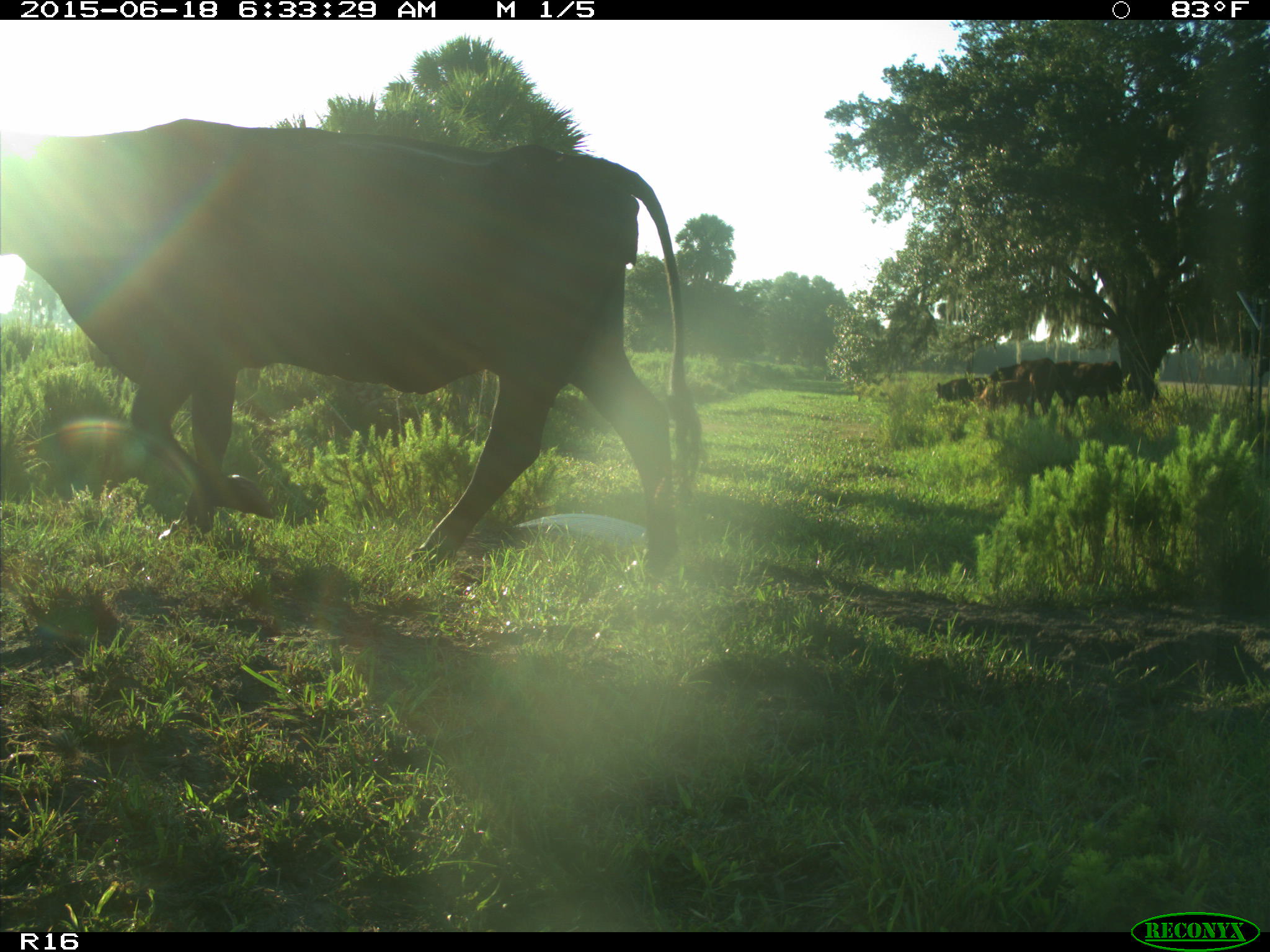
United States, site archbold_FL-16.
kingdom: Animalia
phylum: Chordata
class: Mammalia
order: Artiodactyla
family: Bovidae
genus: Bos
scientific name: Bos taurus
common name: domestic cow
Bos taurus (domestic cow).